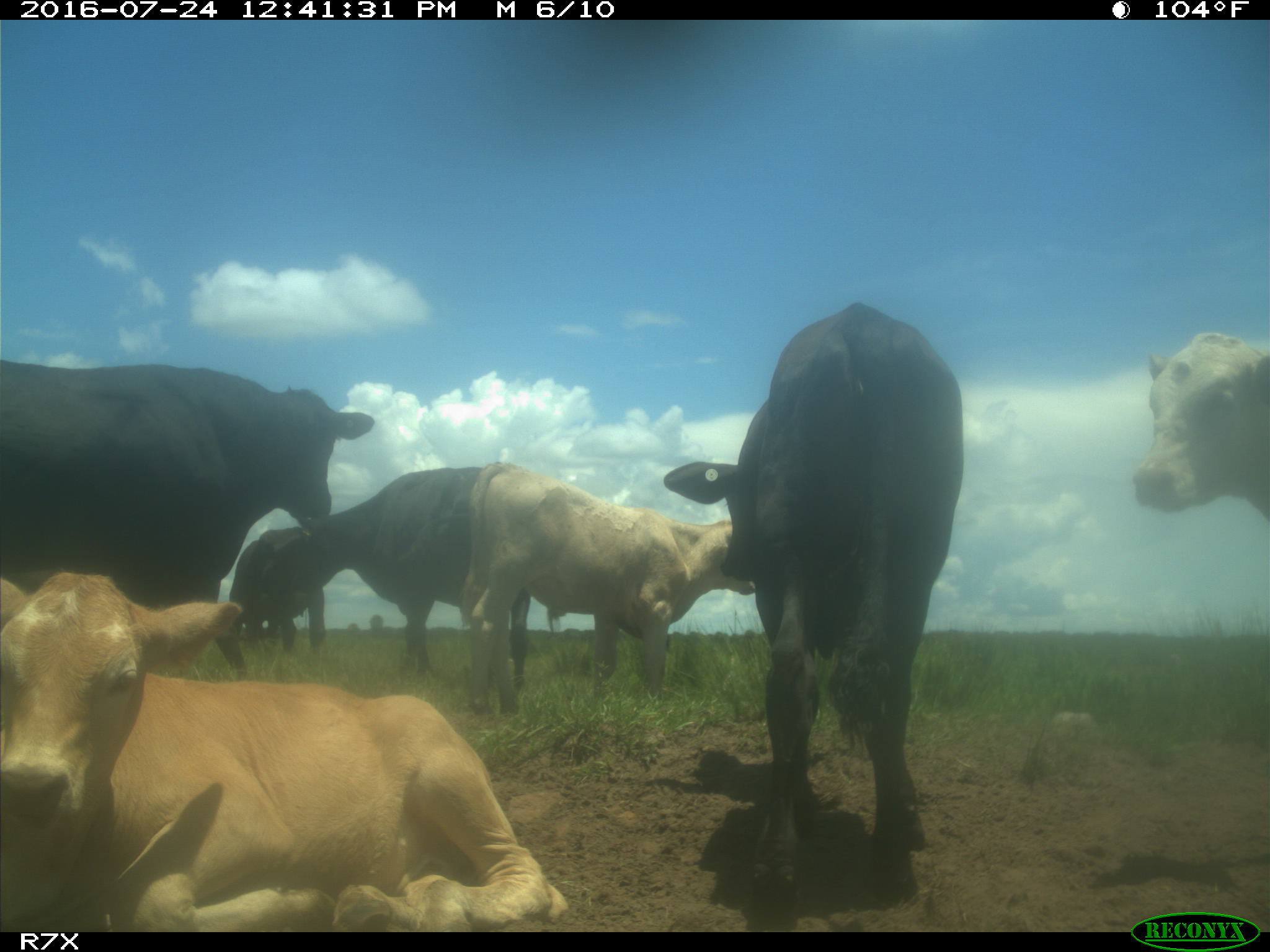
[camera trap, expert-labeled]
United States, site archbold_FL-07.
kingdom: Animalia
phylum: Chordata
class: Mammalia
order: Artiodactyla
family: Bovidae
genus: Bos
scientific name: Bos taurus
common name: domestic cow